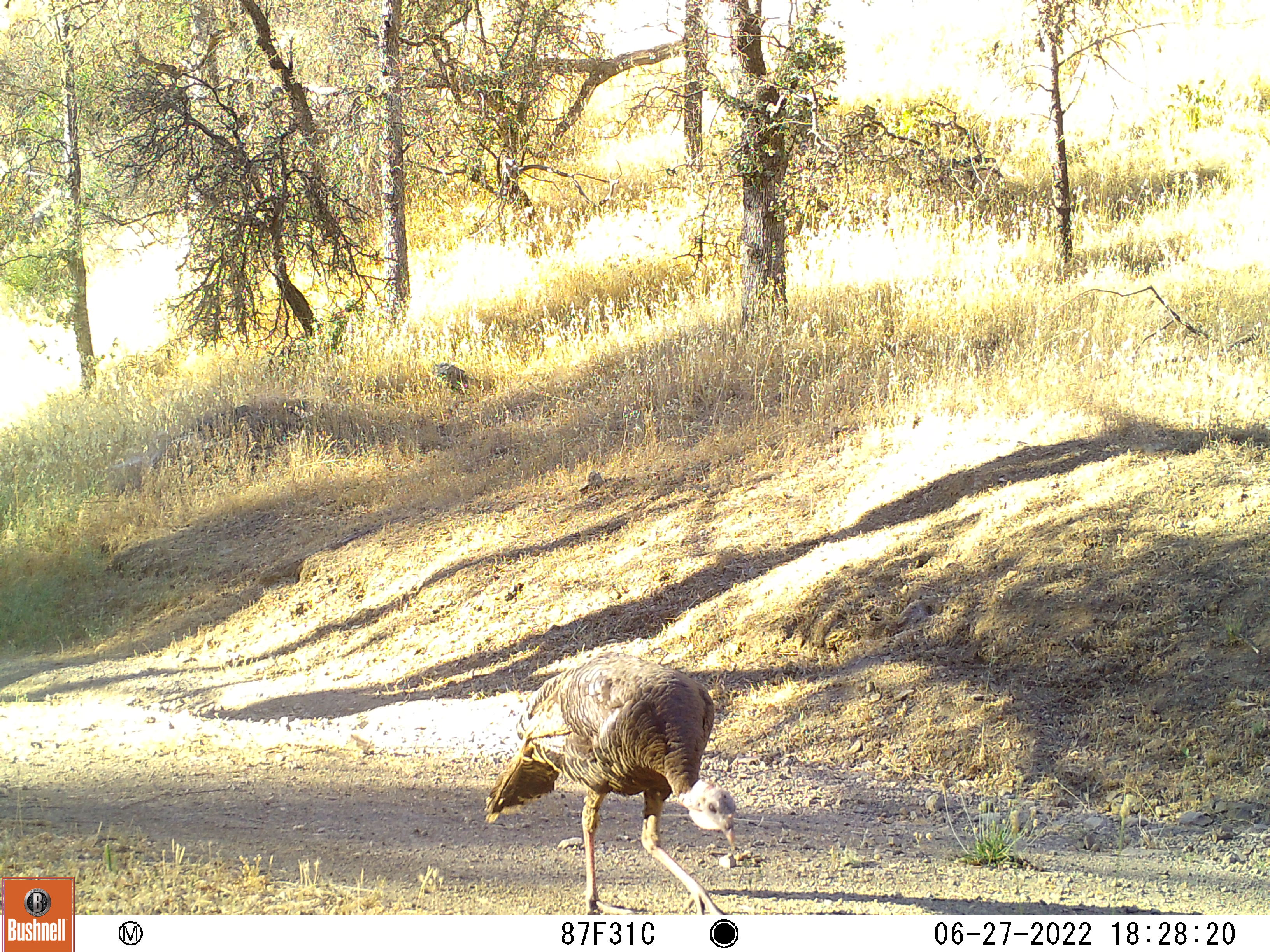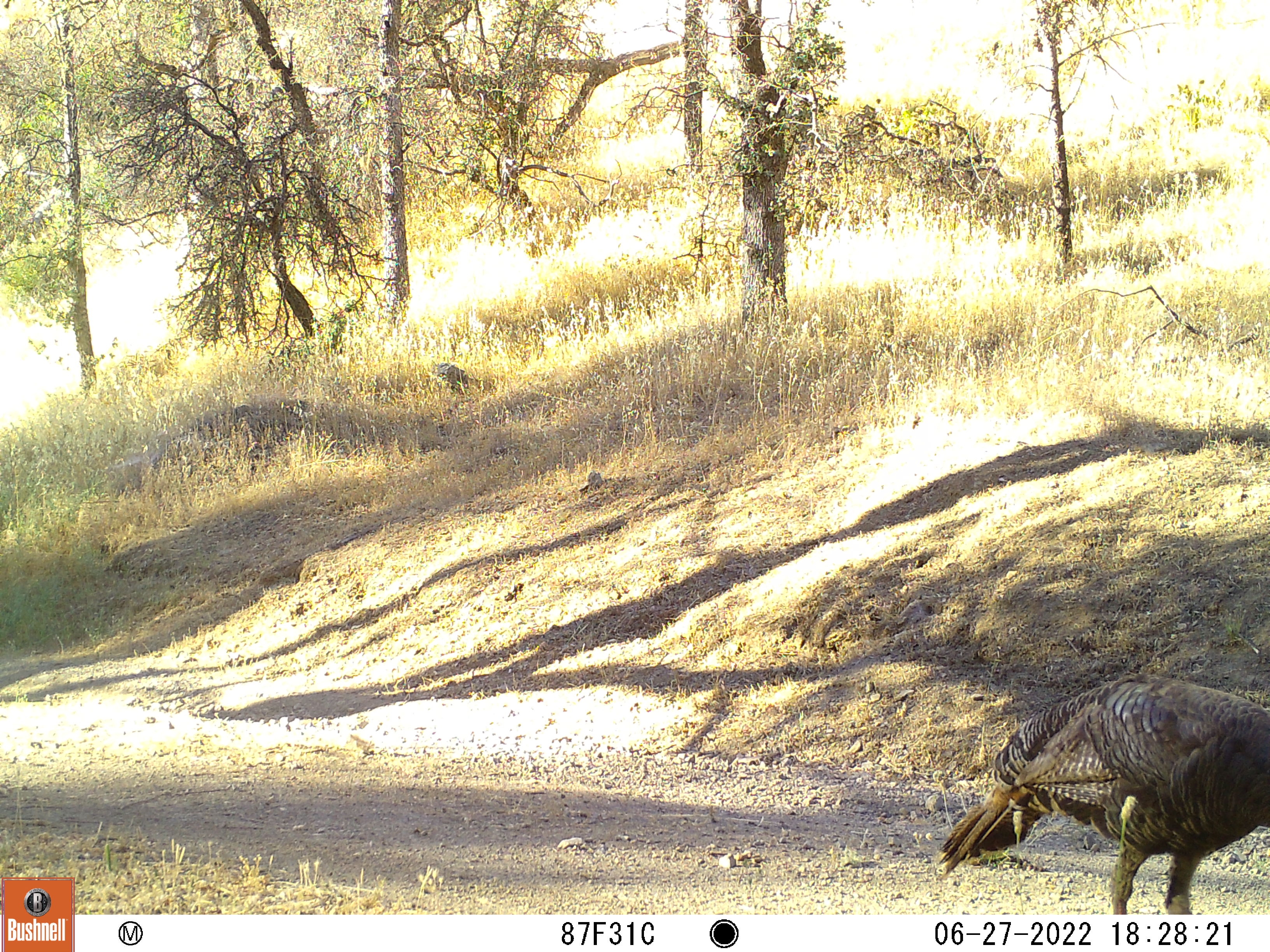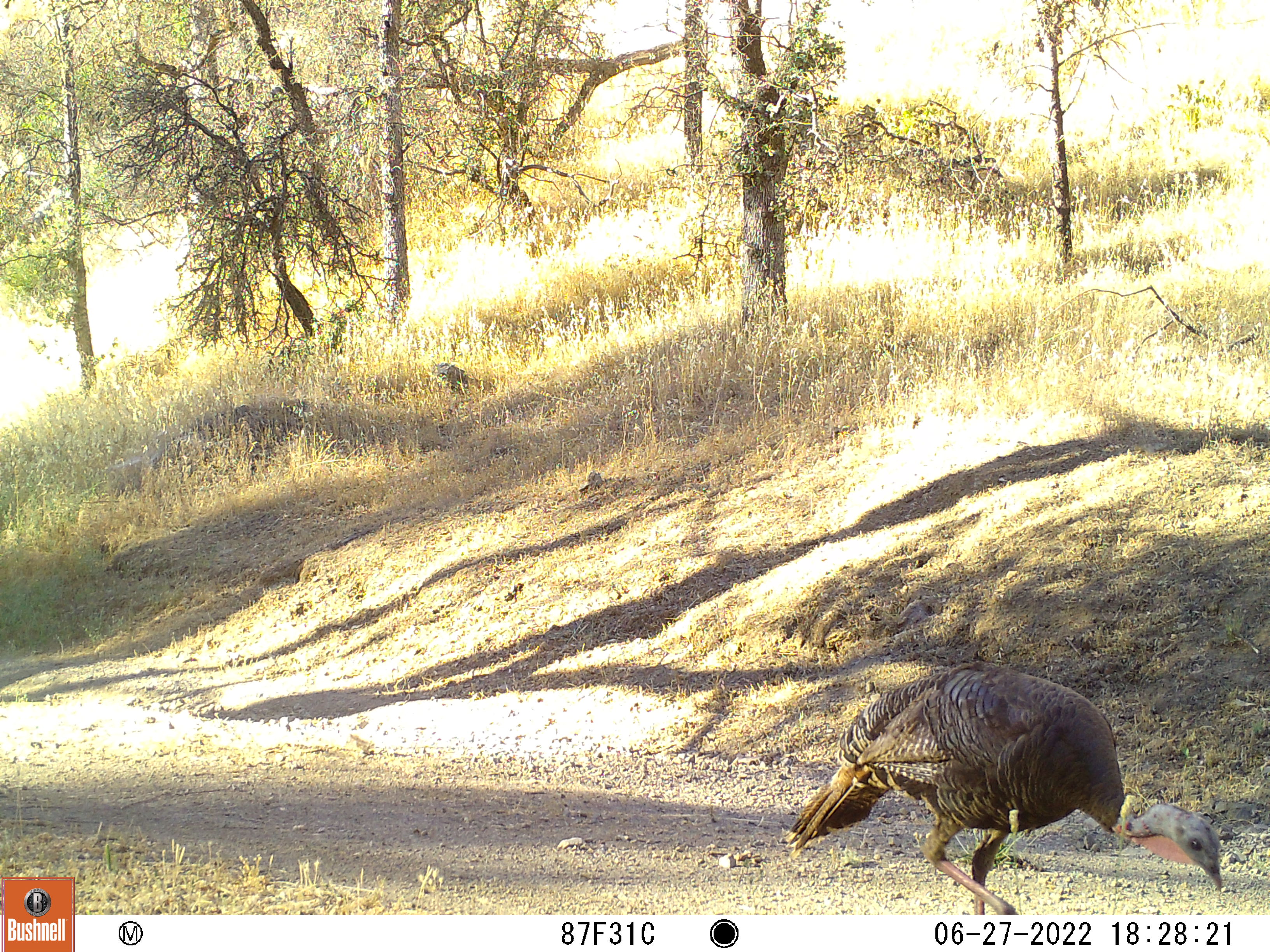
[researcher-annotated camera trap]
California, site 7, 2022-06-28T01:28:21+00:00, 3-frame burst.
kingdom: Animalia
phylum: Chordata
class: Aves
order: Galliformes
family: Phasianidae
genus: Meleagris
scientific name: Meleagris gallopavo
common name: turkey